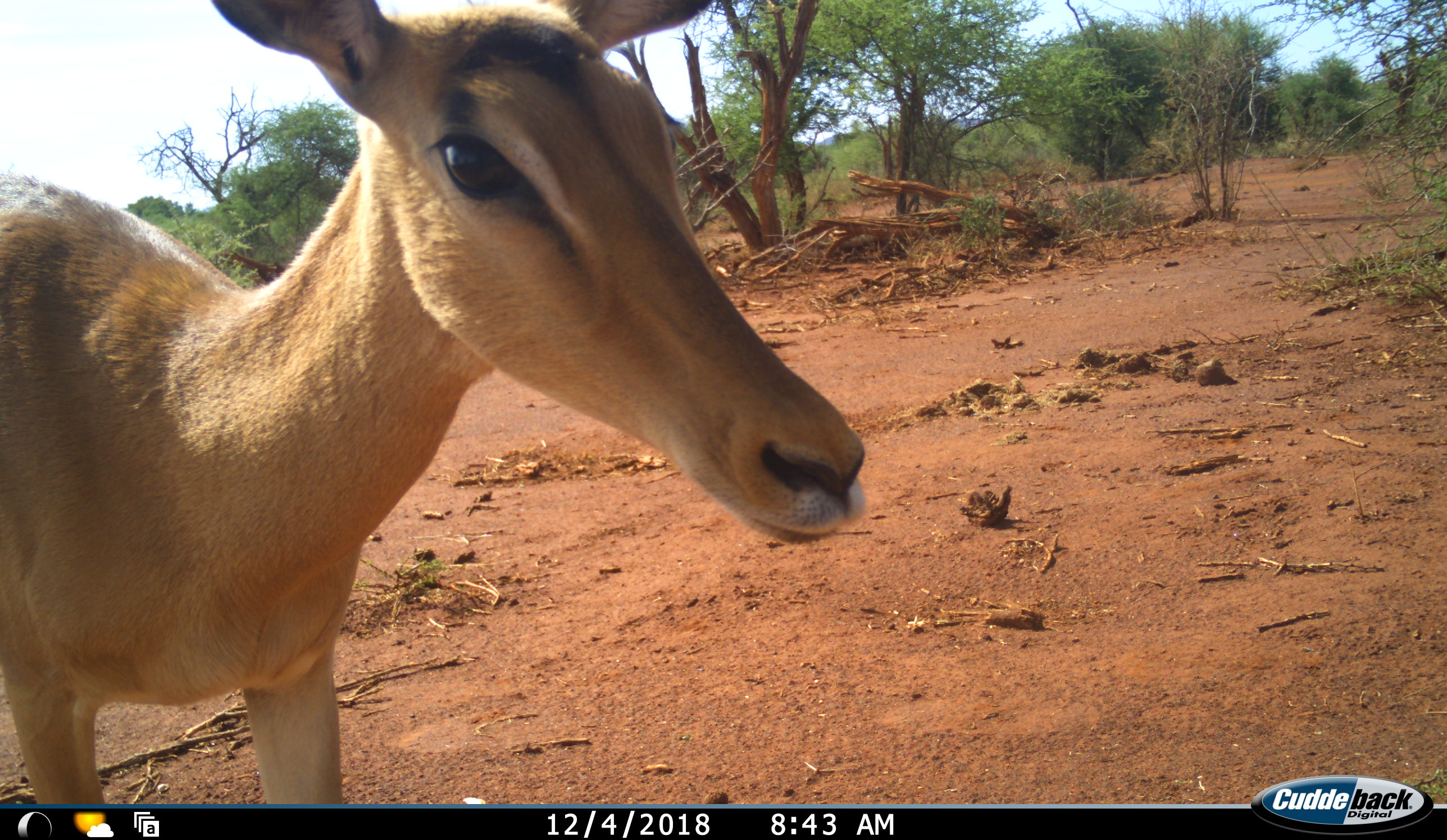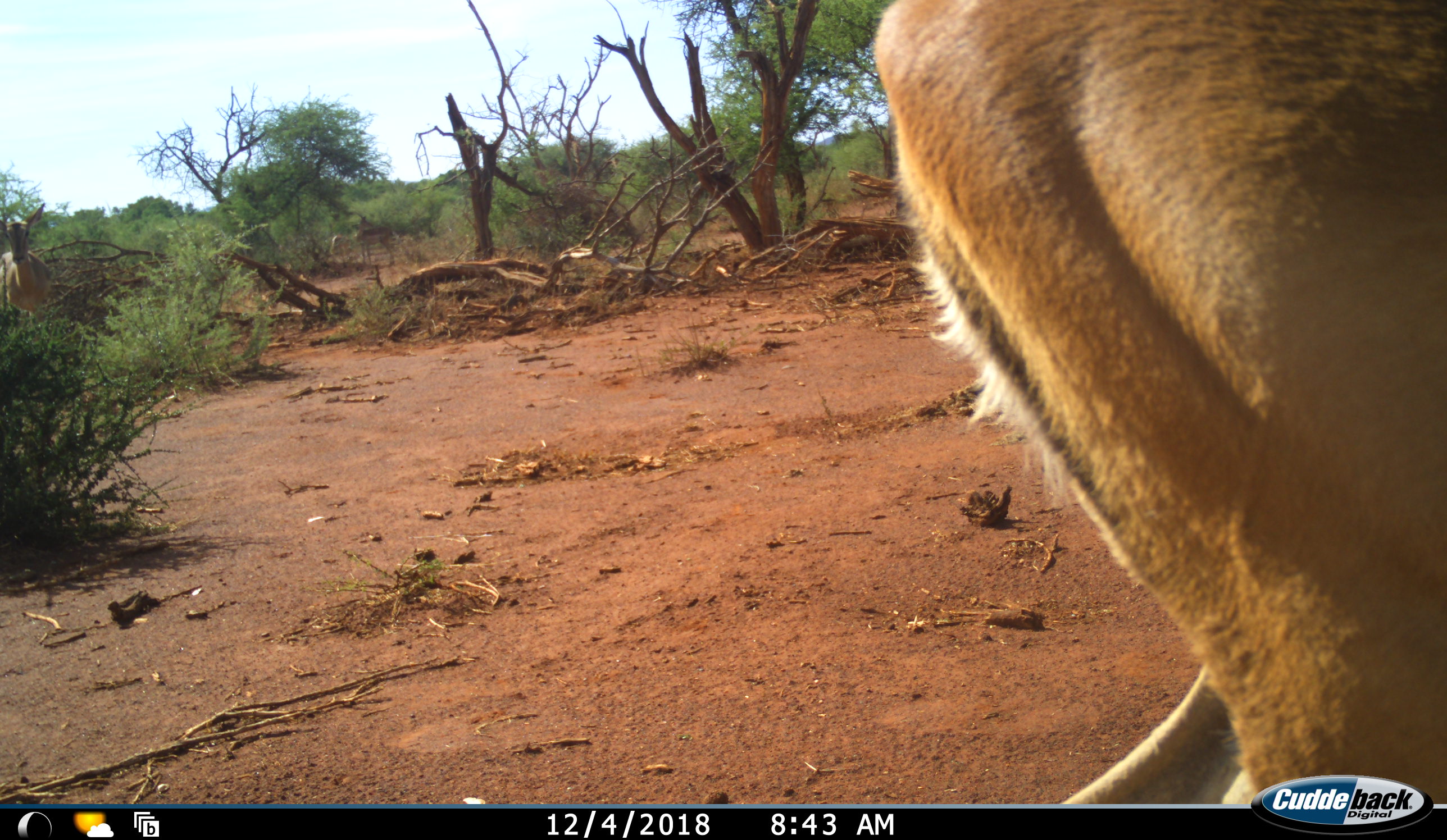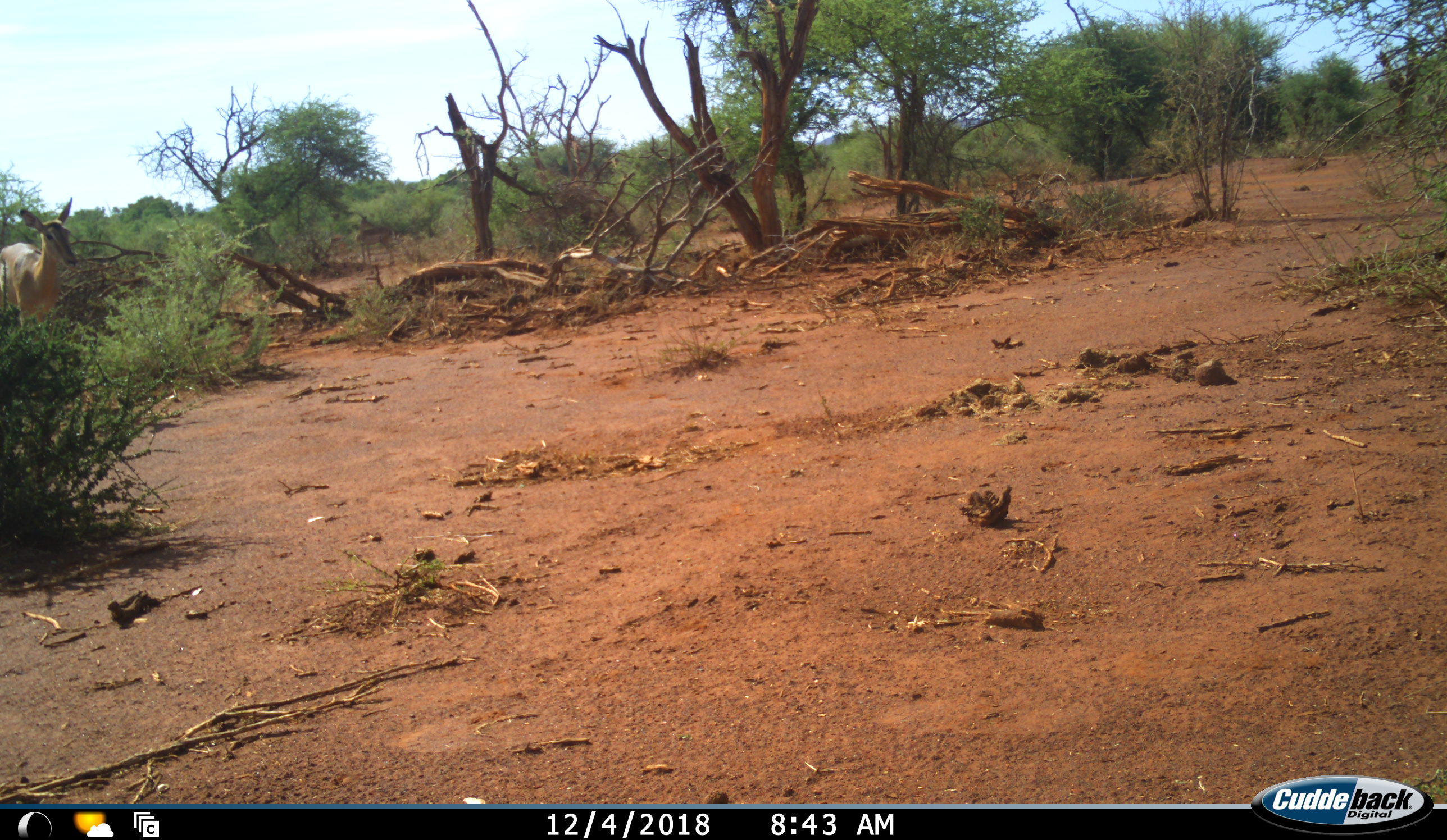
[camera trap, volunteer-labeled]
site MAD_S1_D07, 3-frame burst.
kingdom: Animalia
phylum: Chordata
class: Mammalia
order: Artiodactyla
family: Bovidae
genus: Aepyceros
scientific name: Aepyceros melampus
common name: impala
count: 2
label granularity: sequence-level